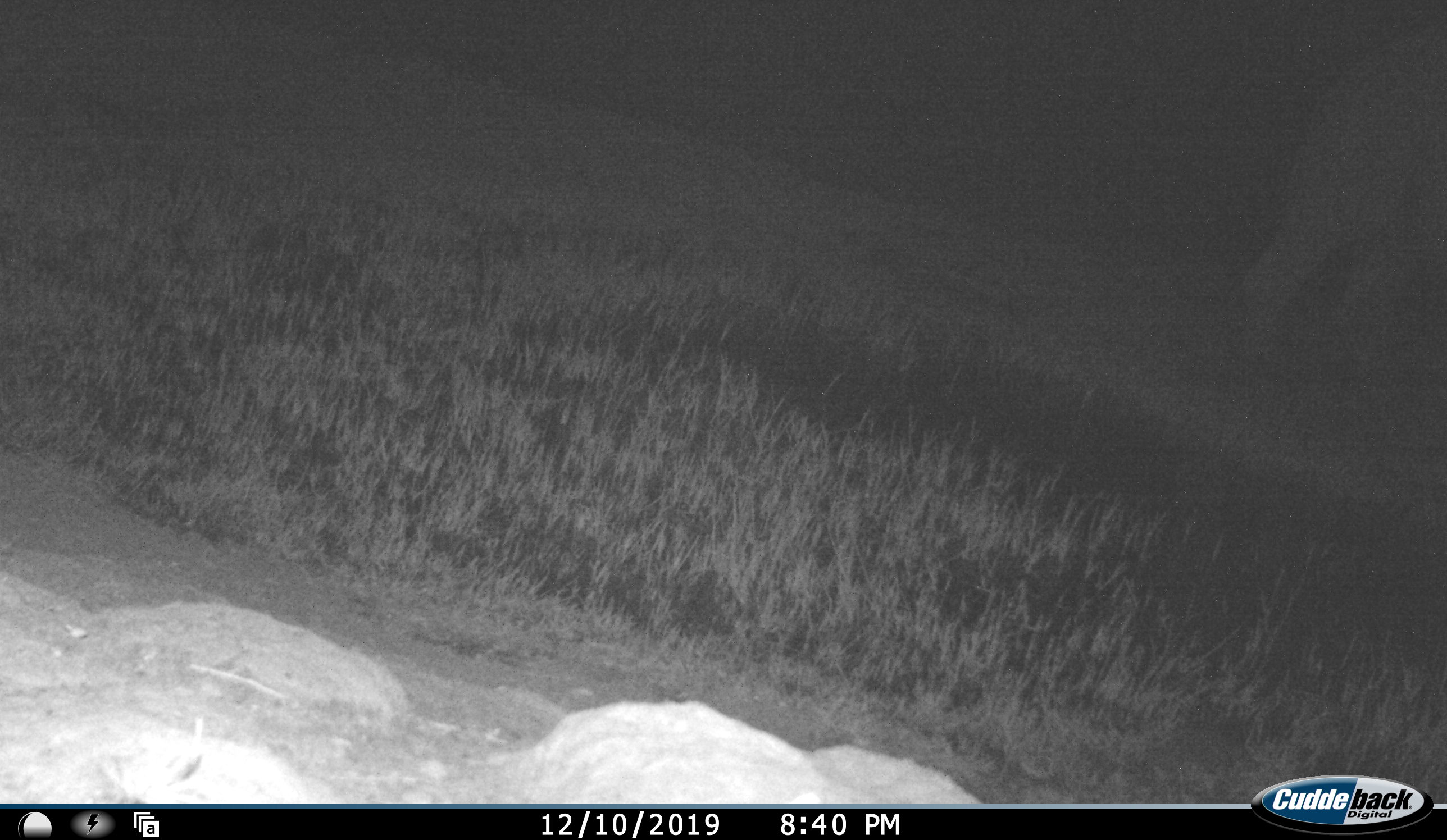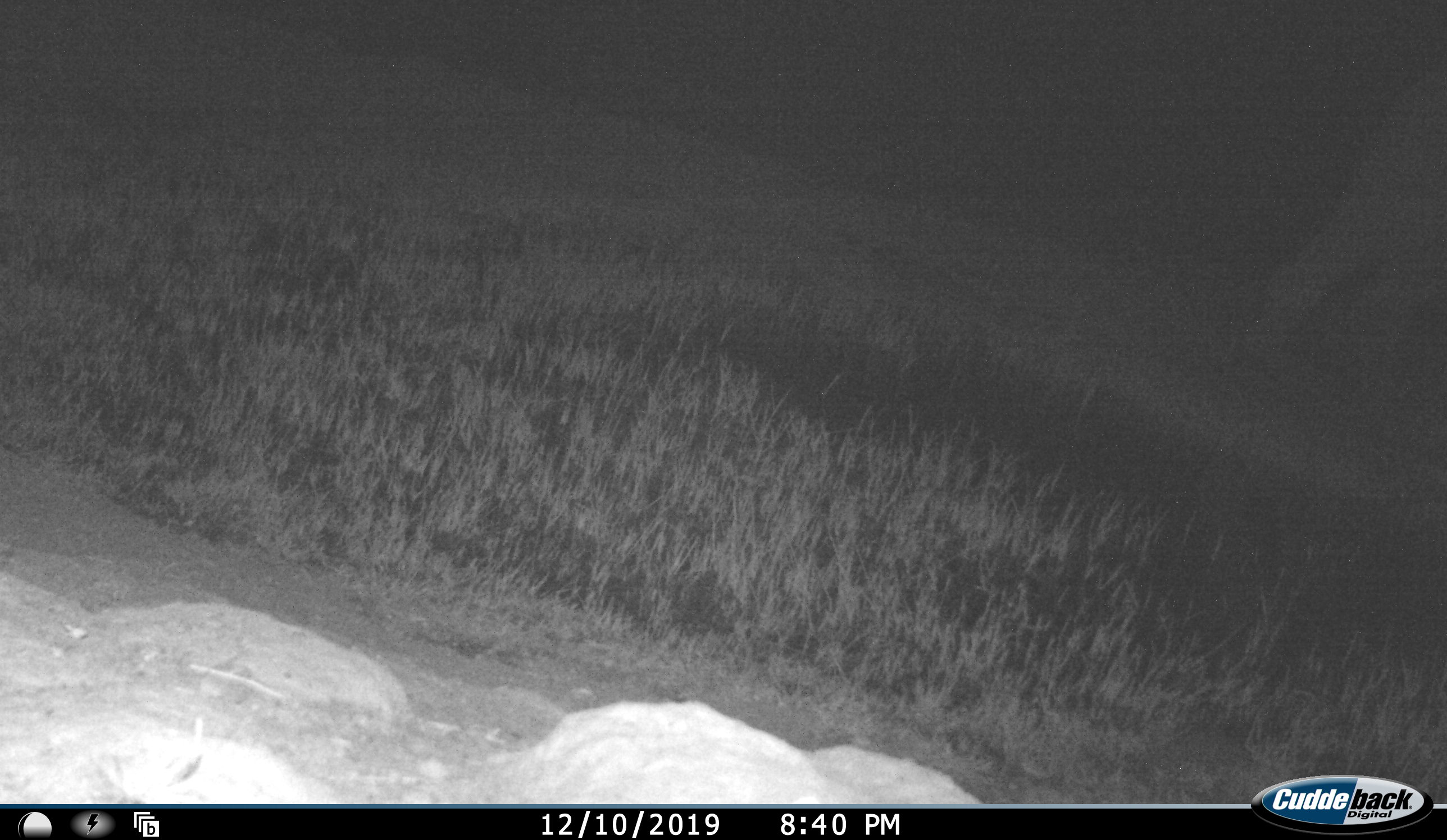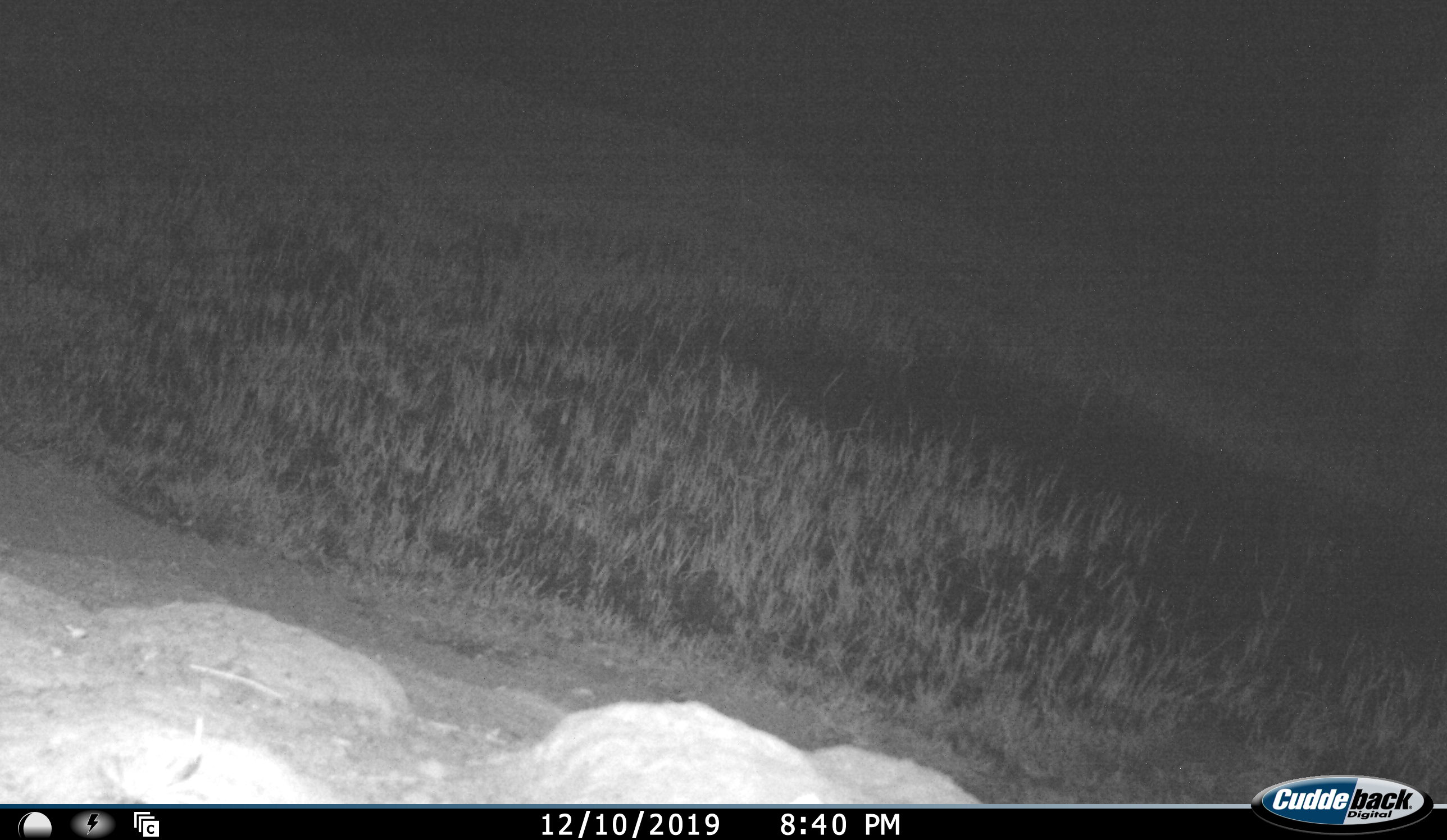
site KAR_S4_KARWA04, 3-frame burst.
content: unidentified animal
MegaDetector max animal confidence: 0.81